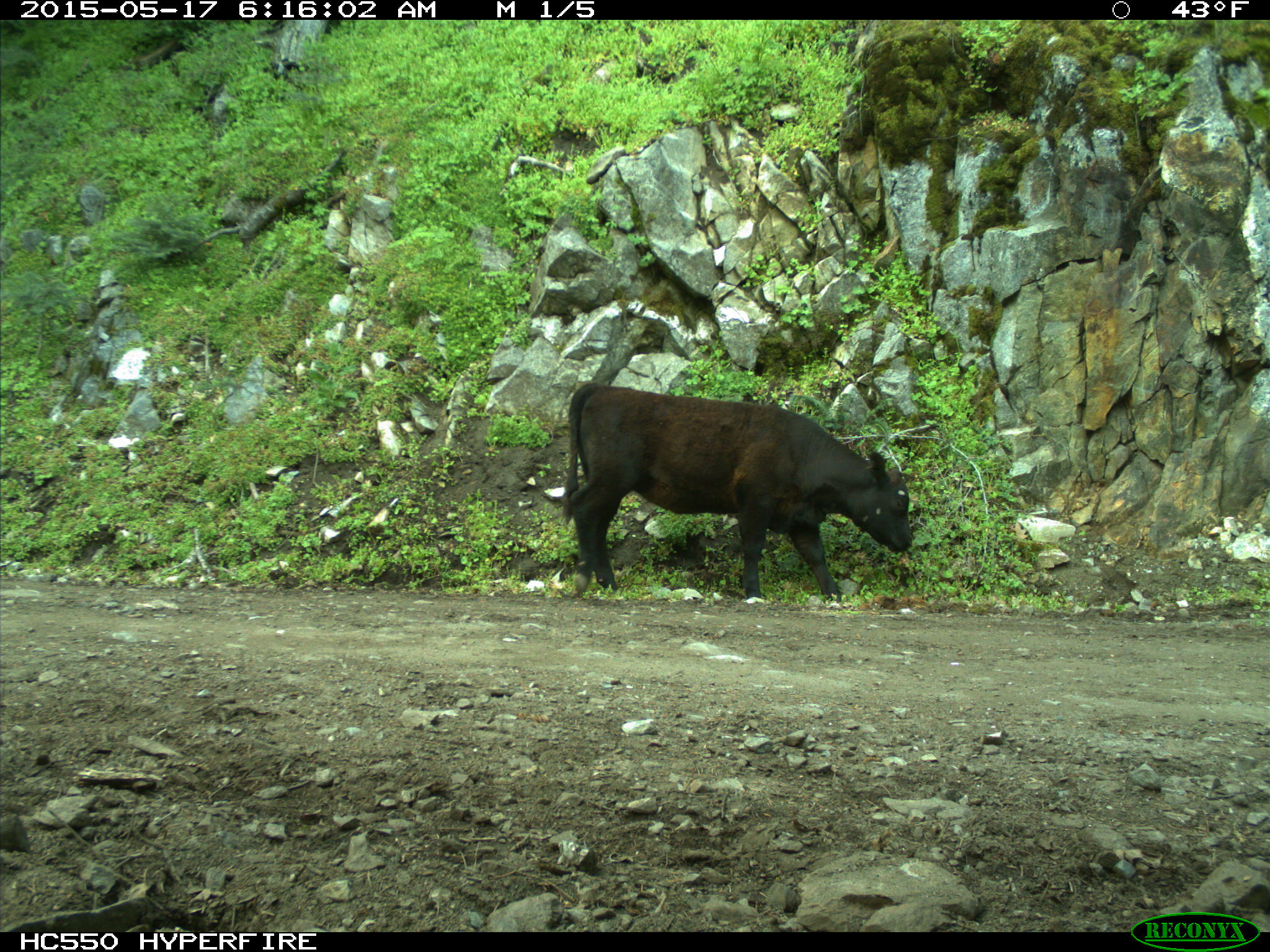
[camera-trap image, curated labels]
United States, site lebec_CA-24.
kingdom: Animalia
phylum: Chordata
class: Mammalia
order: Artiodactyla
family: Bovidae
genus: Bos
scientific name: Bos taurus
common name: domestic cow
Bos taurus (domestic cow).